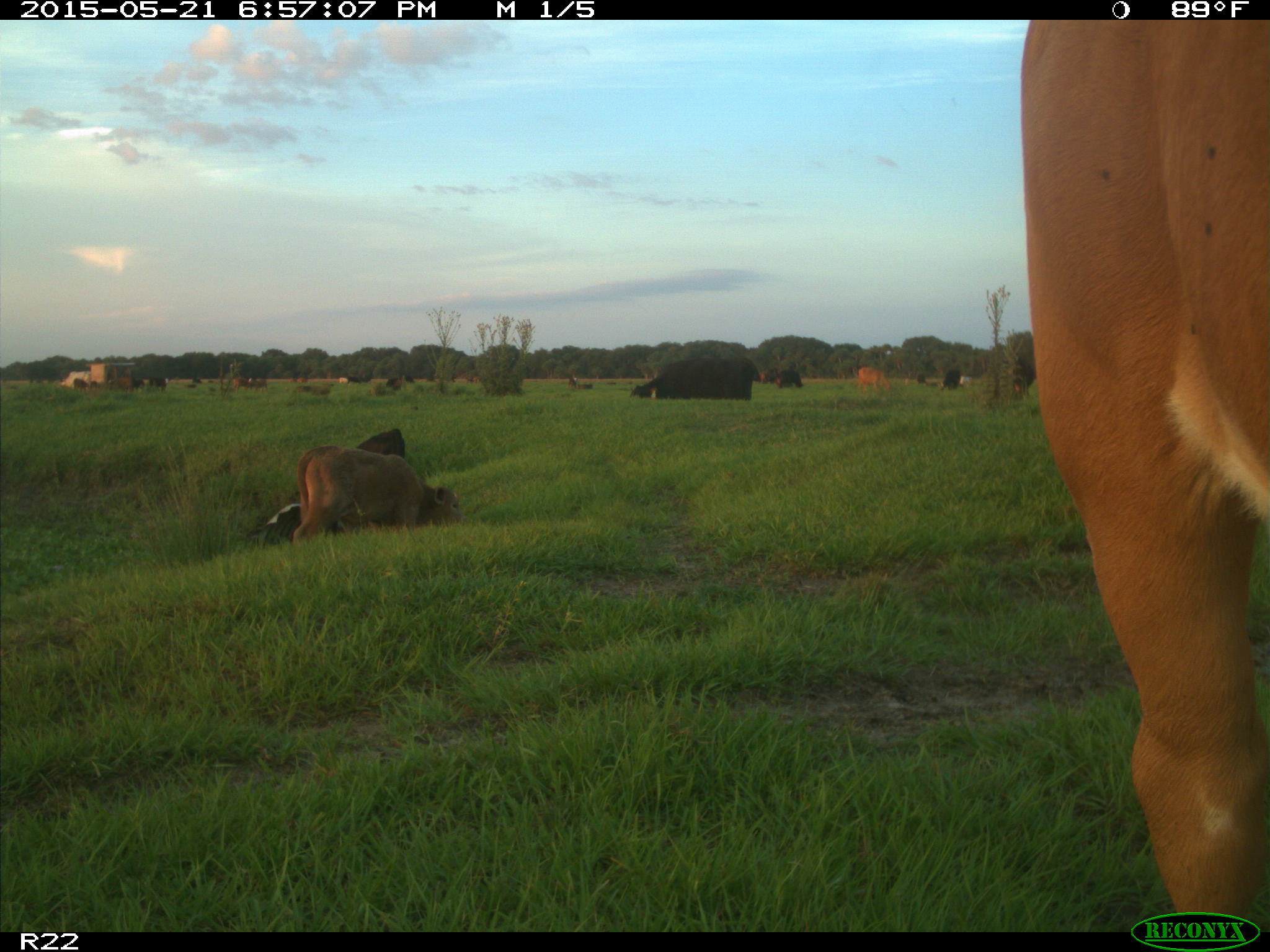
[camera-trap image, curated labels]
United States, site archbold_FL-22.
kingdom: Animalia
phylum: Chordata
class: Mammalia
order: Artiodactyla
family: Bovidae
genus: Bos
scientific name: Bos taurus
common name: domestic cow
Bos taurus (domestic cow).